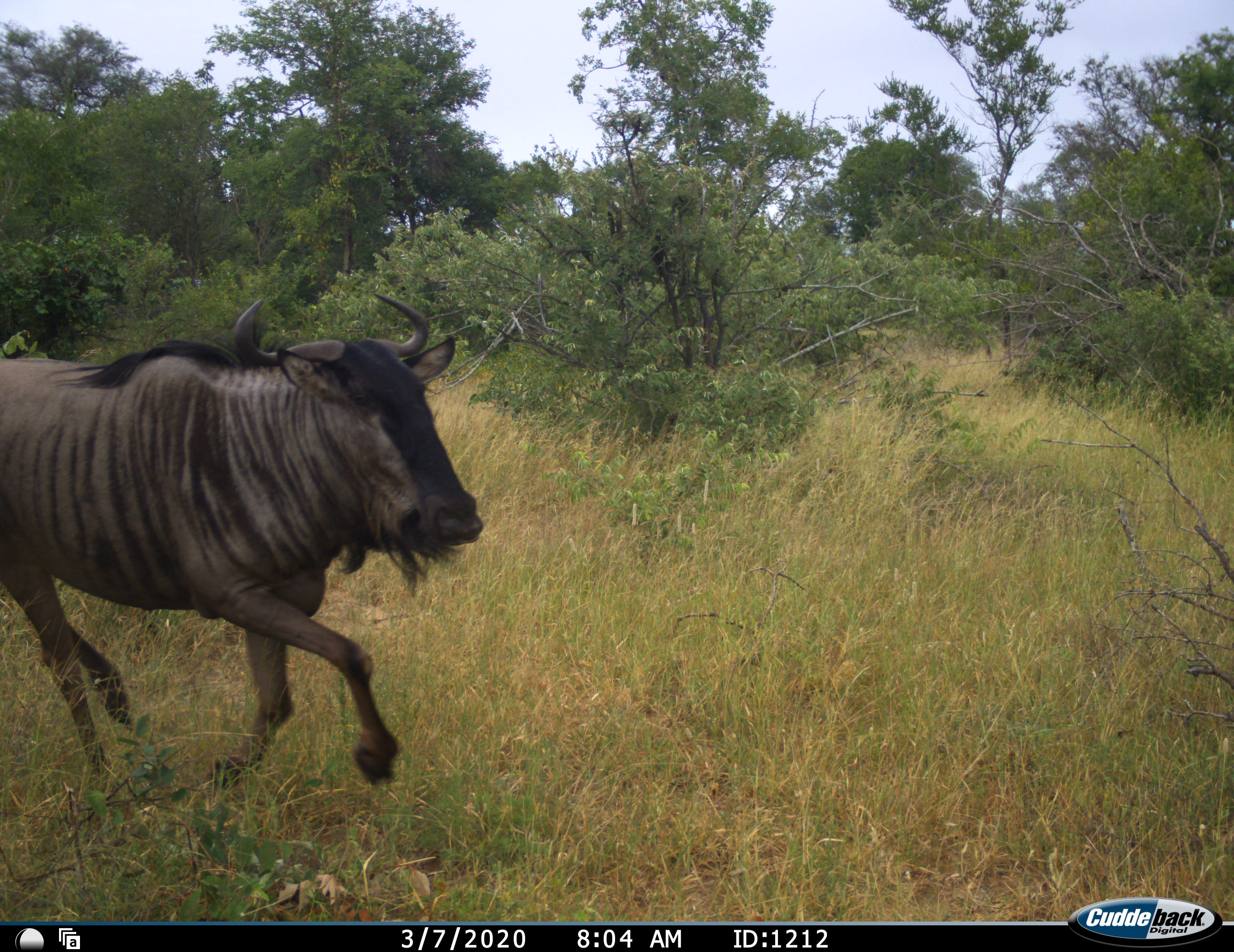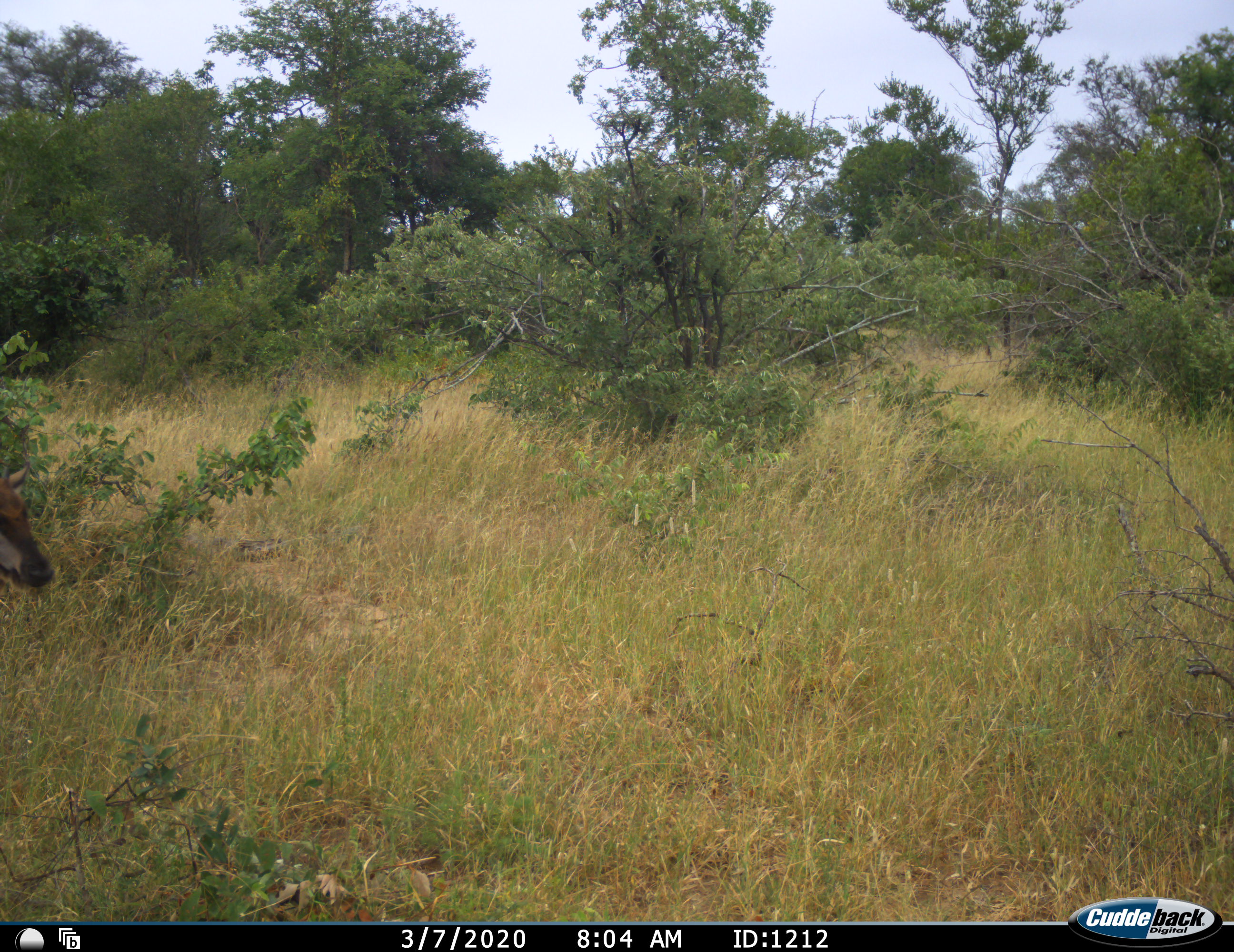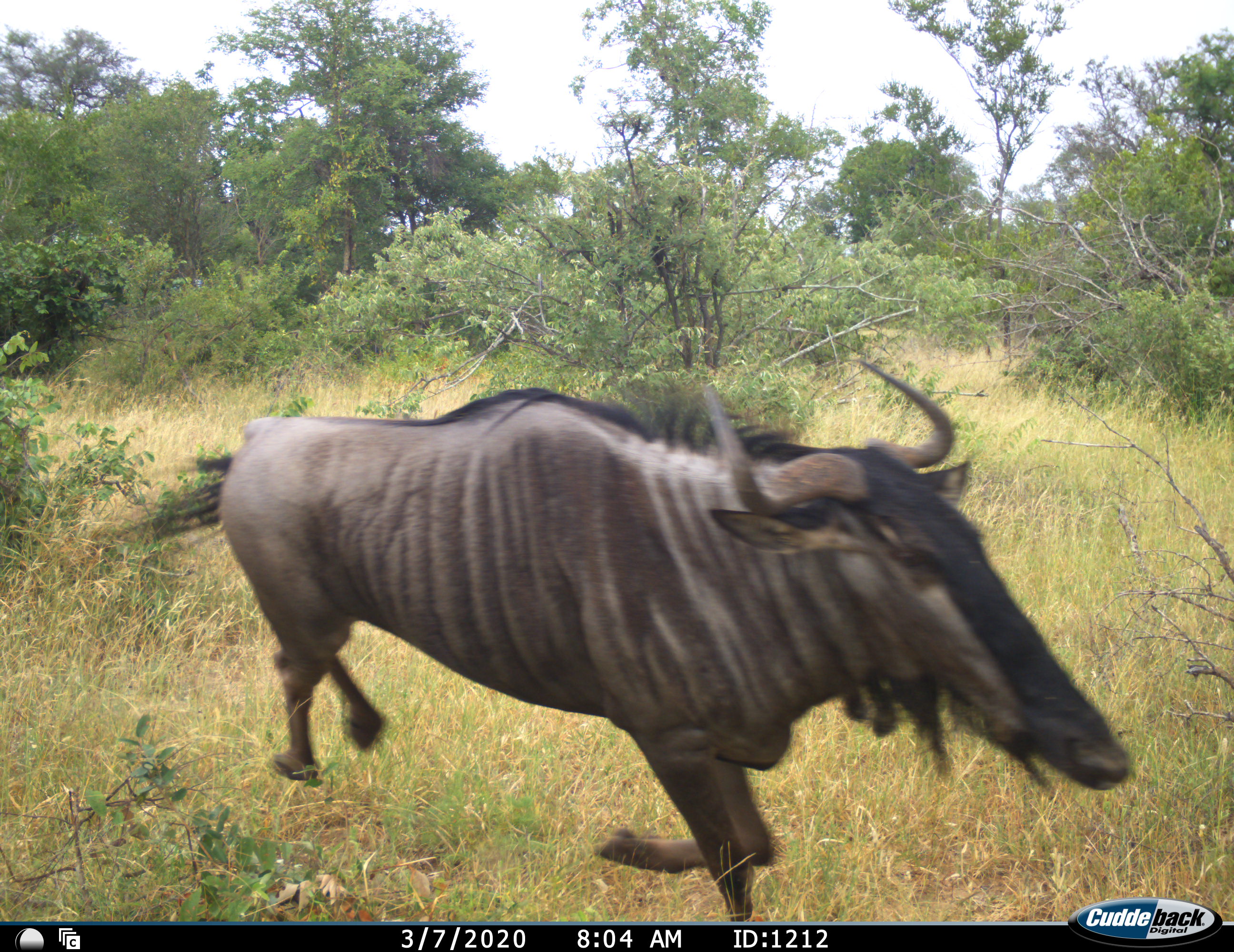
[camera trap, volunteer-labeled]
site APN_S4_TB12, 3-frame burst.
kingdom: Animalia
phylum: Chordata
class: Mammalia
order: Artiodactyla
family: Bovidae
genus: Connochaetes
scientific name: Connochaetes taurinus taurinus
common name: blue wildebeest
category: wildebeestblue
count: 1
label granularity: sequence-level